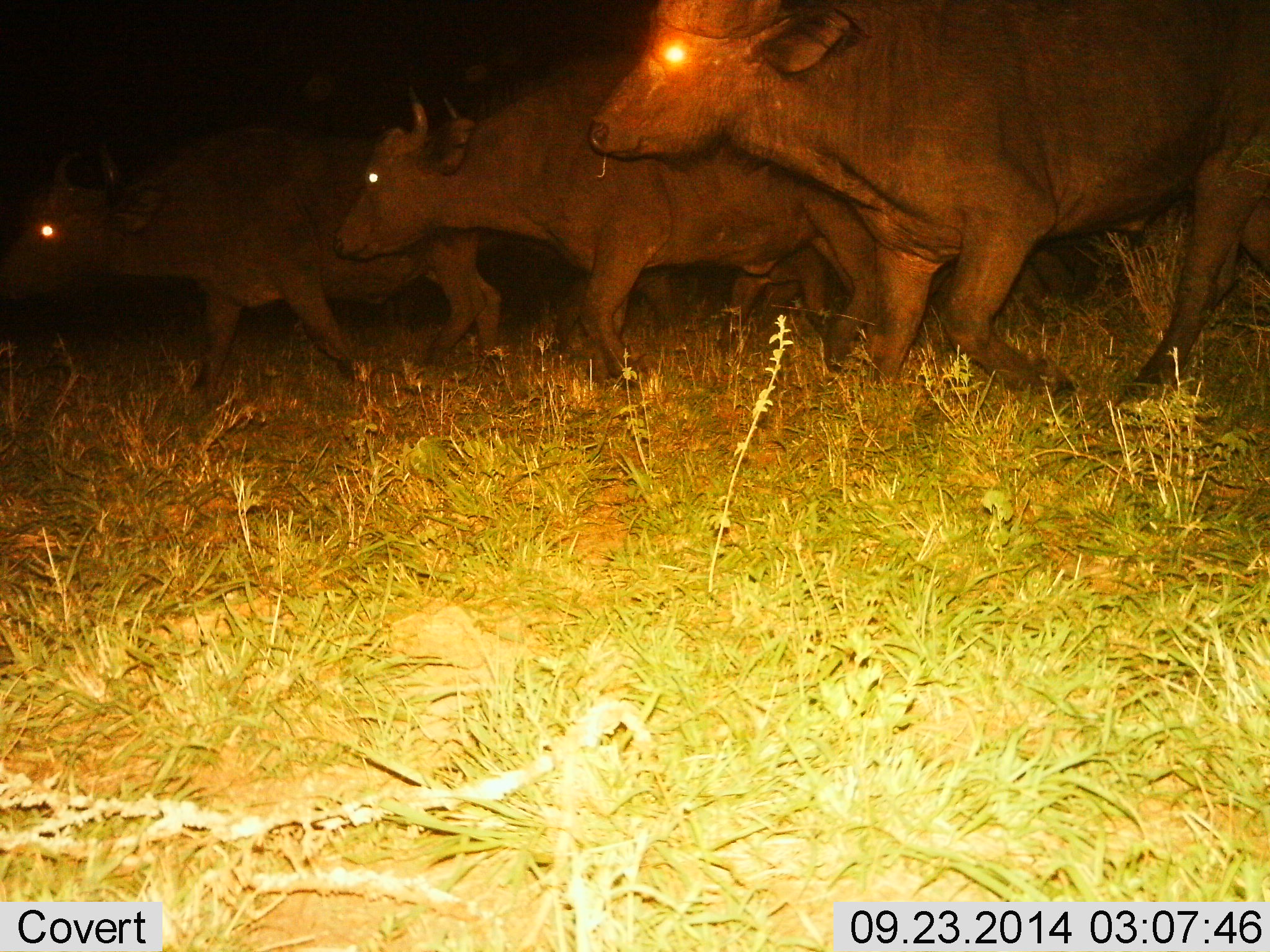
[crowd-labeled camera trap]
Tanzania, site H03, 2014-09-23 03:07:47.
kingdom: Animalia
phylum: Chordata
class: Mammalia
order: Artiodactyla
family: Bovidae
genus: Syncerus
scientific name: Syncerus caffer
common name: cape buffalo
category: buffalo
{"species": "buffalo (cape buffalo) (Syncerus caffer)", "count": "4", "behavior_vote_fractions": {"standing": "10%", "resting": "0%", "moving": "90%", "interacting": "0%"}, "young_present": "0%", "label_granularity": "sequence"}